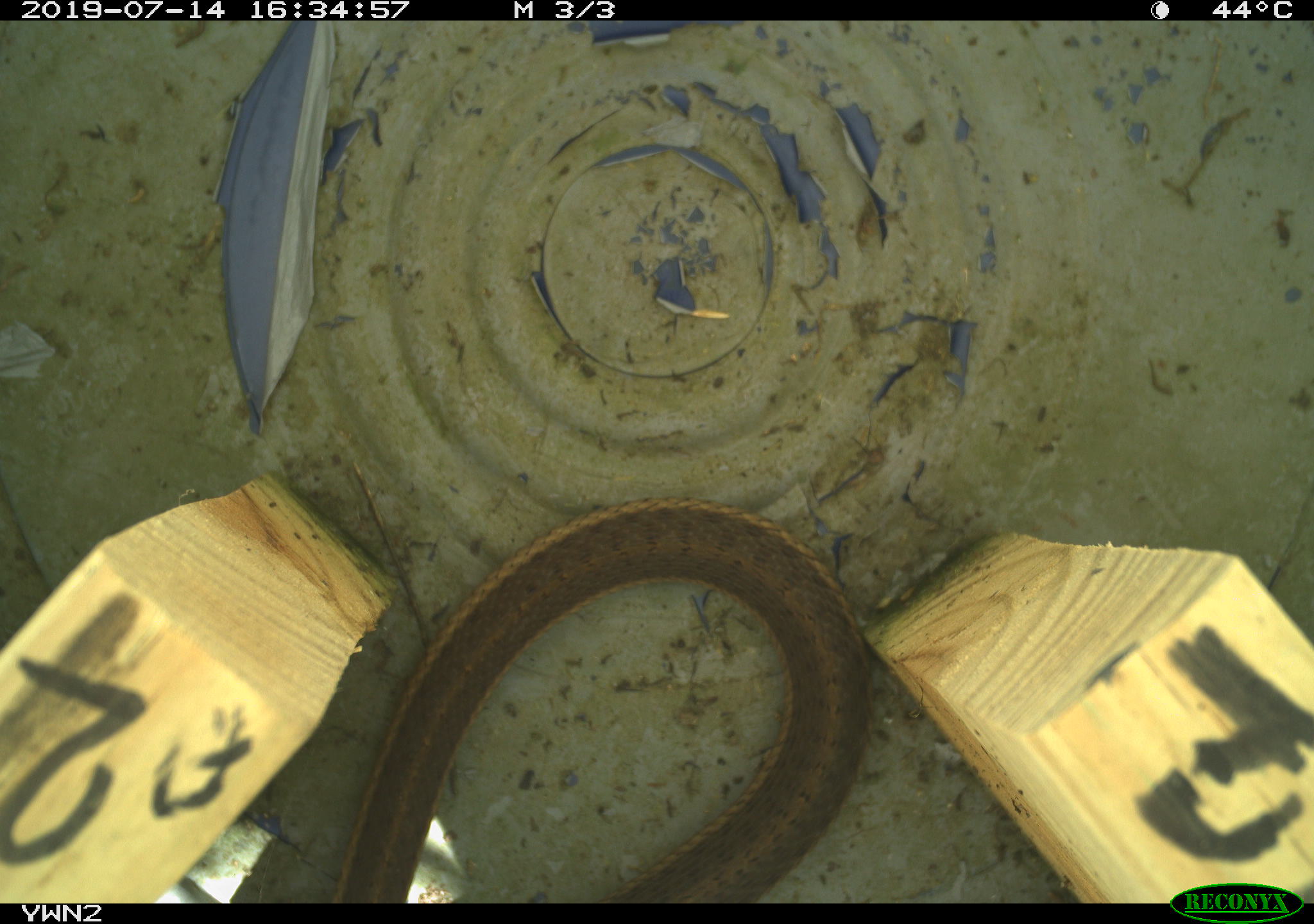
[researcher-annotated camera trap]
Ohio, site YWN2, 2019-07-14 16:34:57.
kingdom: Animalia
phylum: Chordata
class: Reptilia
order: Squamata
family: Colubridae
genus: Thamnophis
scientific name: Thamnophis sirtalis sirtalis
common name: eastern gartersnake